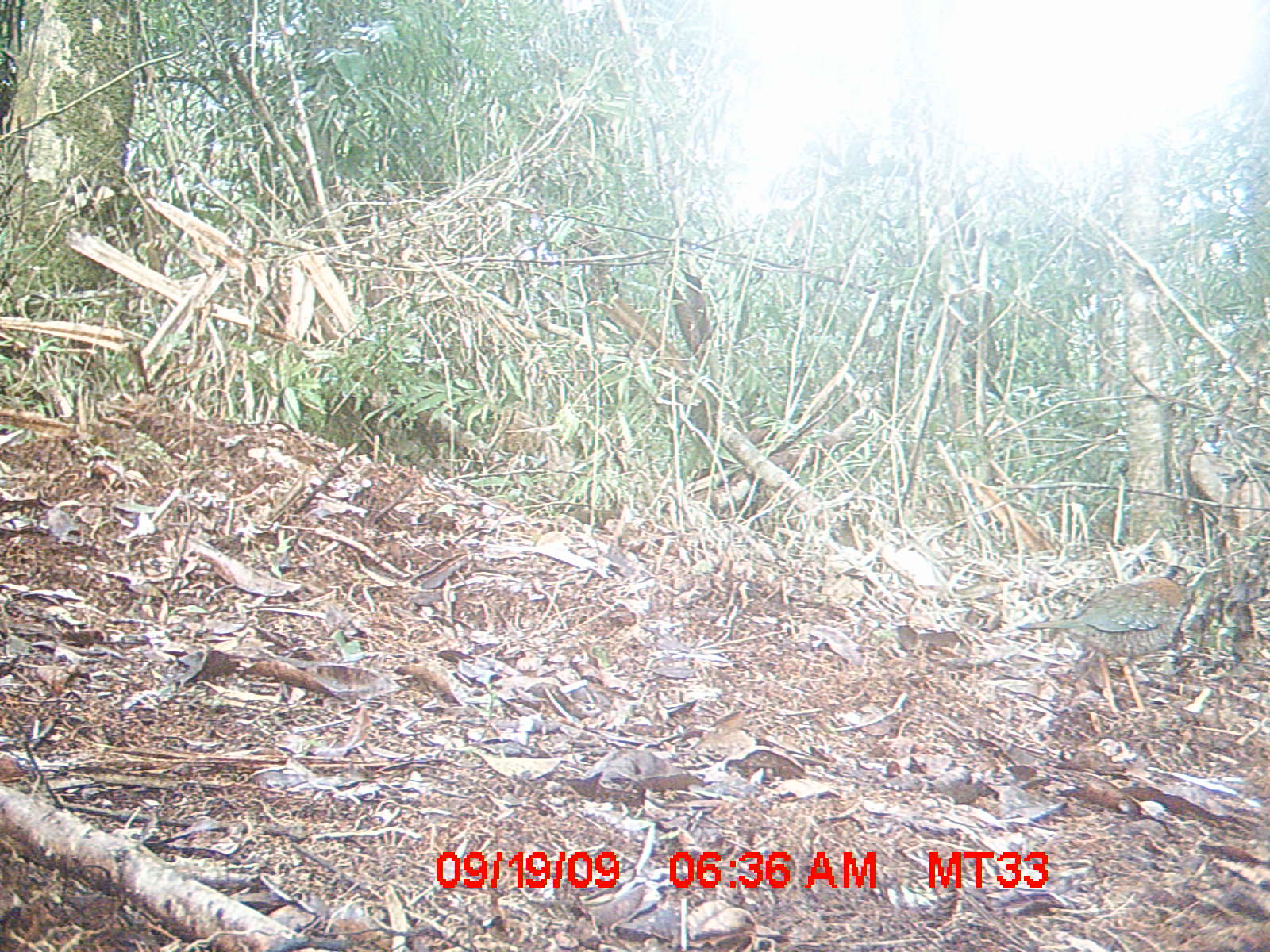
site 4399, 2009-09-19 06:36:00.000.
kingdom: Animalia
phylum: Chordata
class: Aves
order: Coraciiformes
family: Brachypteraciidae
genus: Brachypteracias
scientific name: Brachypteracias squamiger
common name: scaly ground-roller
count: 1